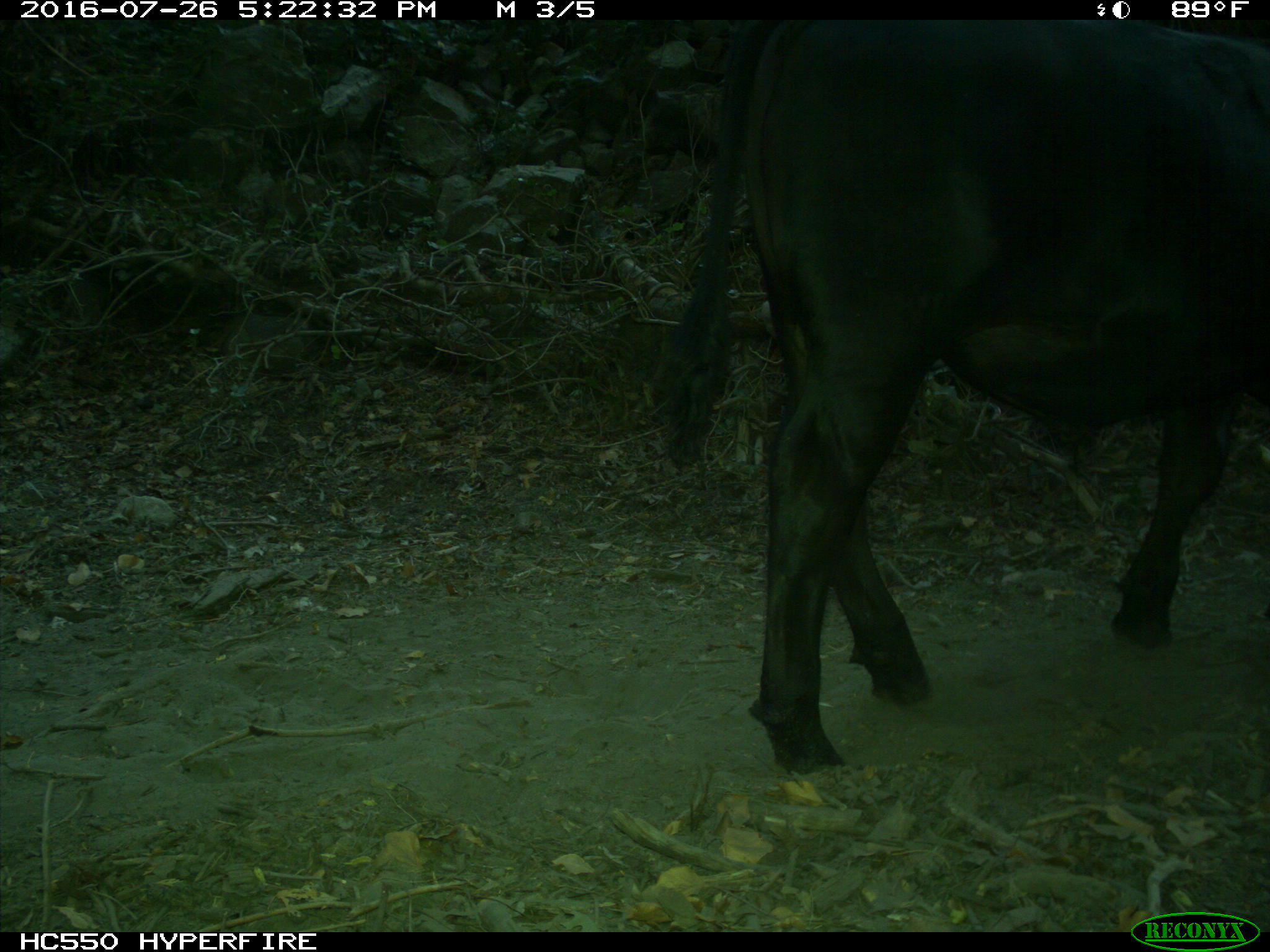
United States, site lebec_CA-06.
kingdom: Animalia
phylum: Chordata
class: Mammalia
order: Artiodactyla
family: Bovidae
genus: Bos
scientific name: Bos taurus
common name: domestic cow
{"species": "Bos taurus (domestic cow)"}